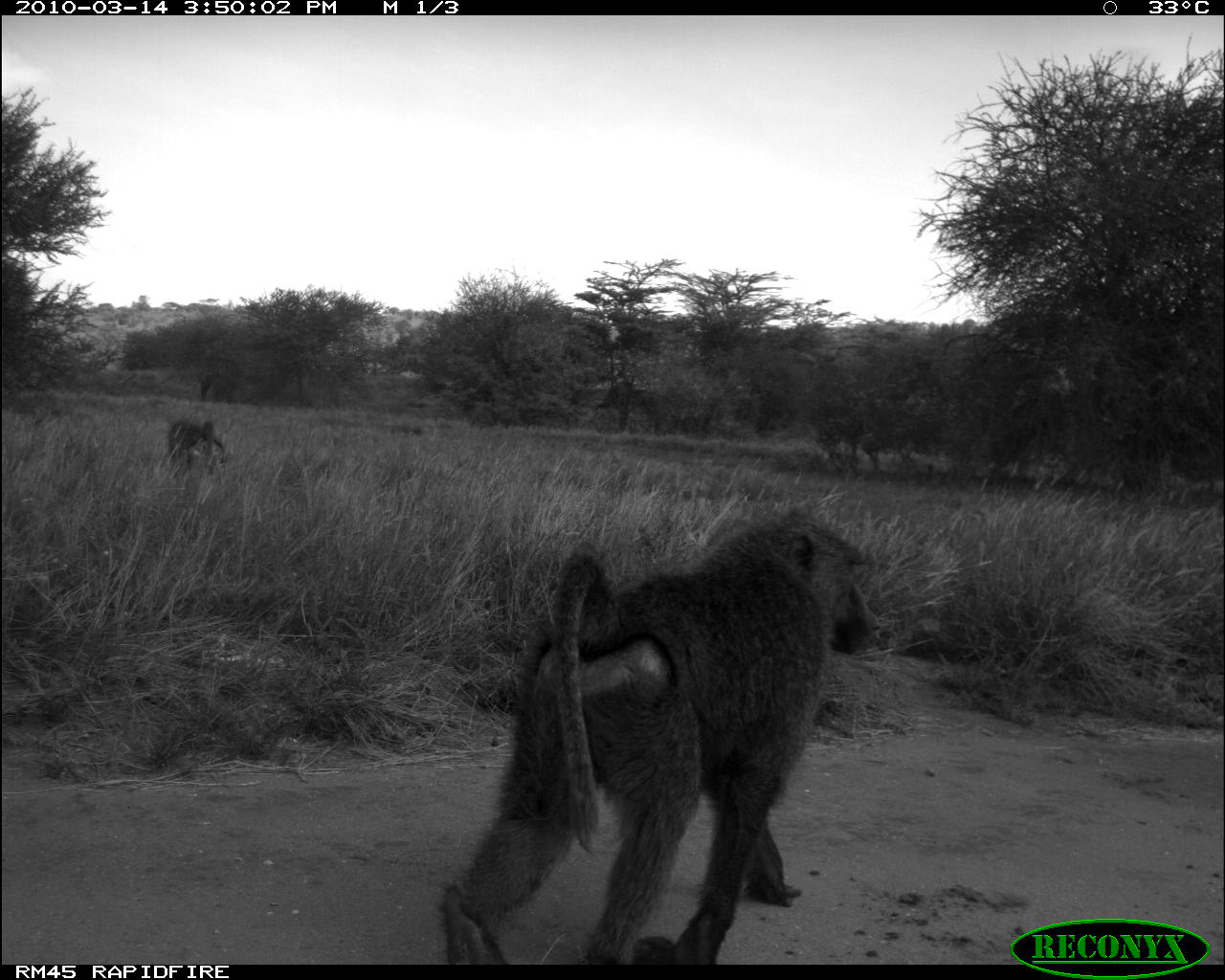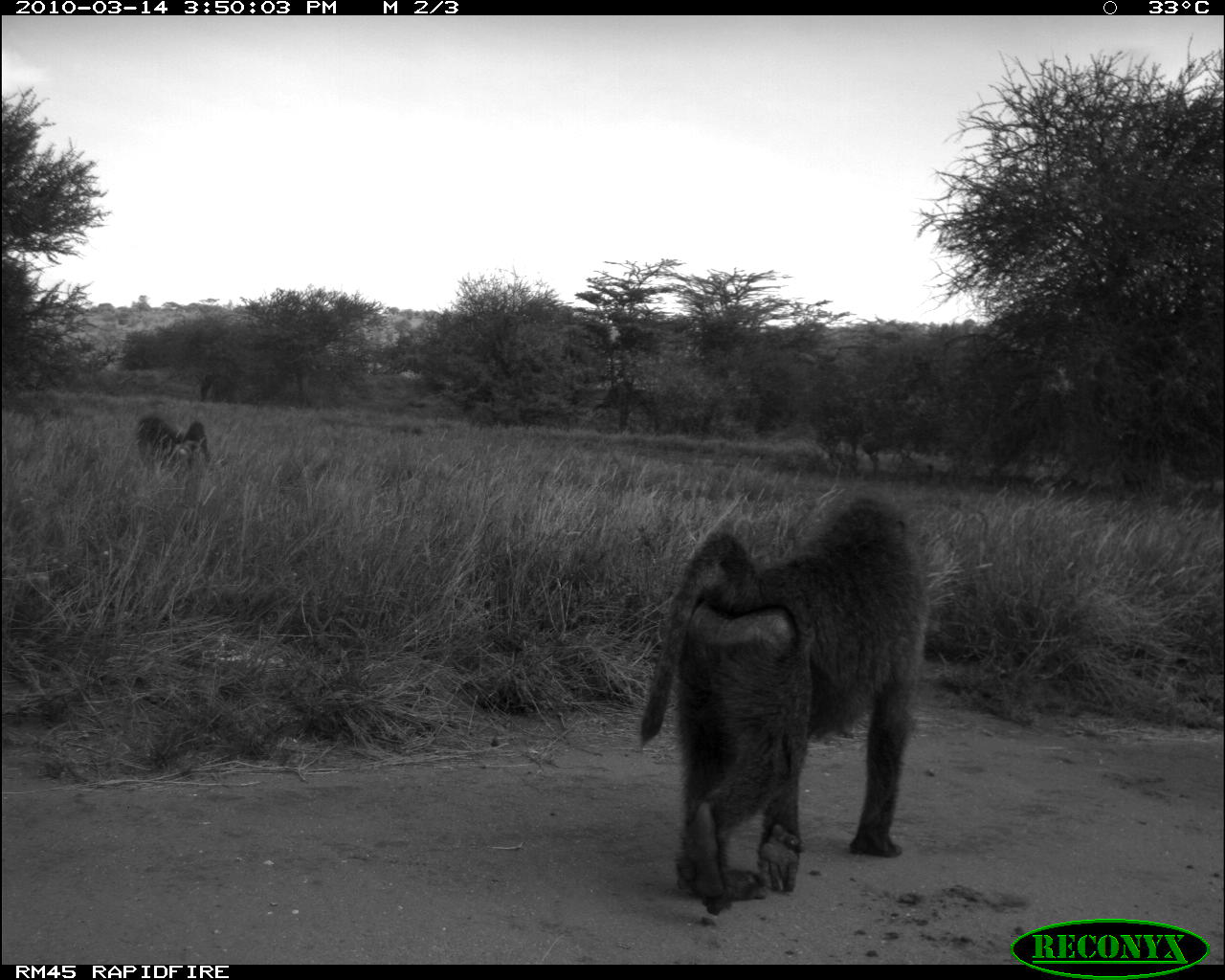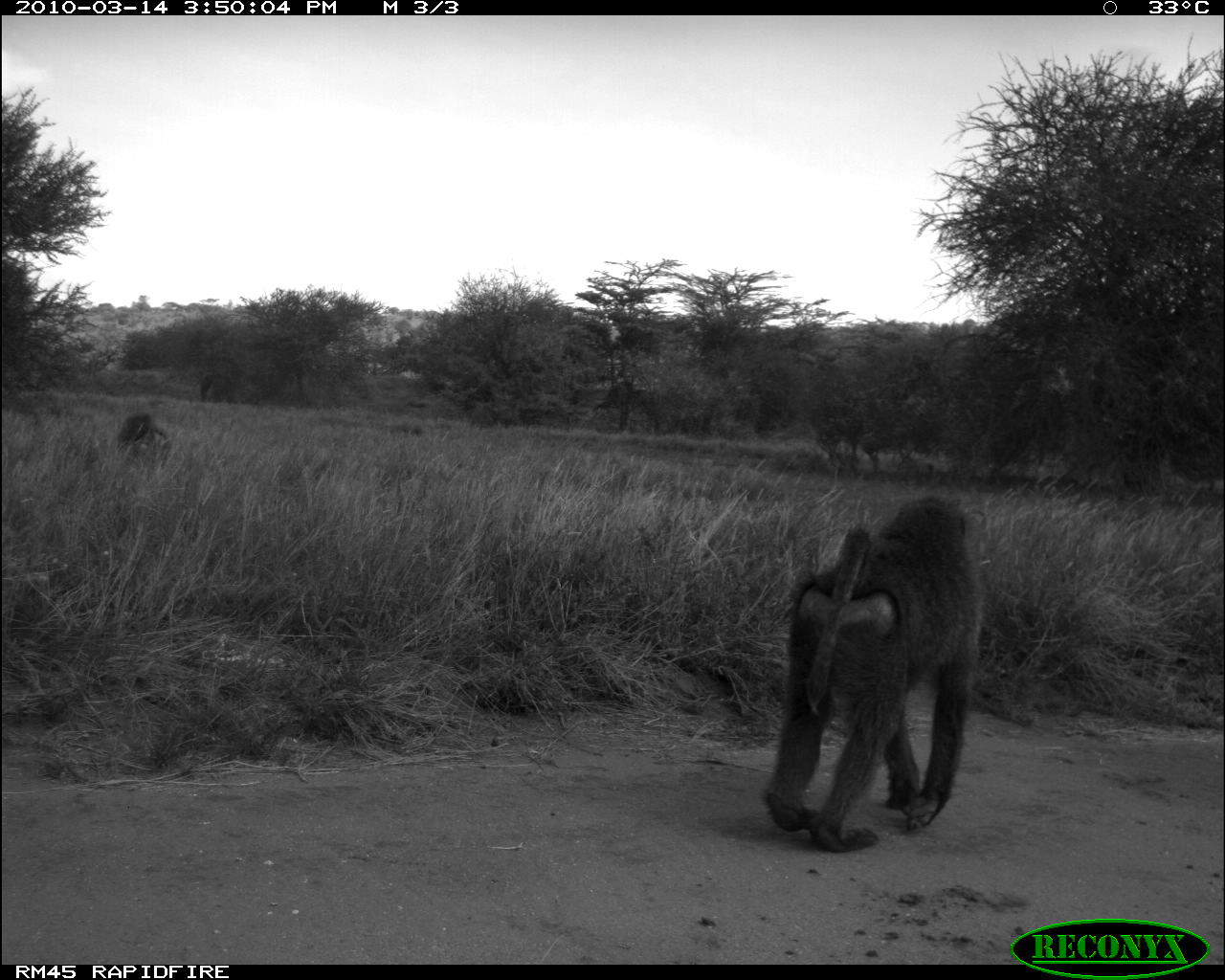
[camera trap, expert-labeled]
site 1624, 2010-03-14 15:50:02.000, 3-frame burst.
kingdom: Animalia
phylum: Chordata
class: Mammalia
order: Primates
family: Cercopithecidae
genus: Papio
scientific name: Papio anubis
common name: olive baboon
Papio anubis (olive baboon), count 2.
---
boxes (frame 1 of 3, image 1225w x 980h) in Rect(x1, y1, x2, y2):
papio anubis: Rect(440, 504, 885, 967); Rect(167, 418, 226, 481)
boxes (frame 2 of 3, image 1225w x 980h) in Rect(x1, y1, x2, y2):
papio anubis: Rect(639, 493, 927, 917); Rect(137, 415, 208, 474)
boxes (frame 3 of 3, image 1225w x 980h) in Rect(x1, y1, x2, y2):
papio anubis: Rect(760, 492, 986, 854); Rect(115, 412, 171, 460)